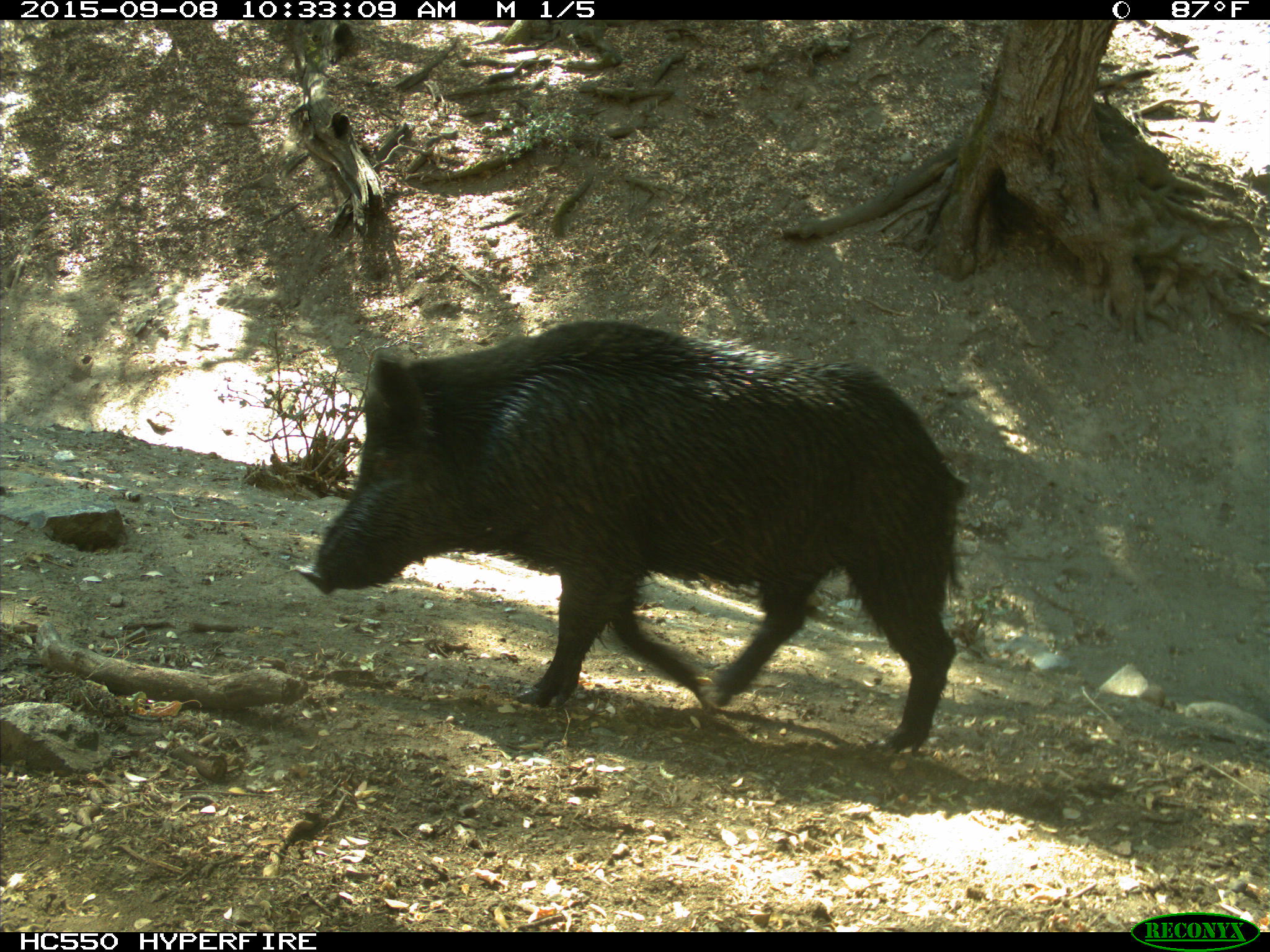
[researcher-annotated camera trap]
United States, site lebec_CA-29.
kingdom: Animalia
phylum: Chordata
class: Mammalia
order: Artiodactyla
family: Suidae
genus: Sus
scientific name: Sus scrofa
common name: wild boar